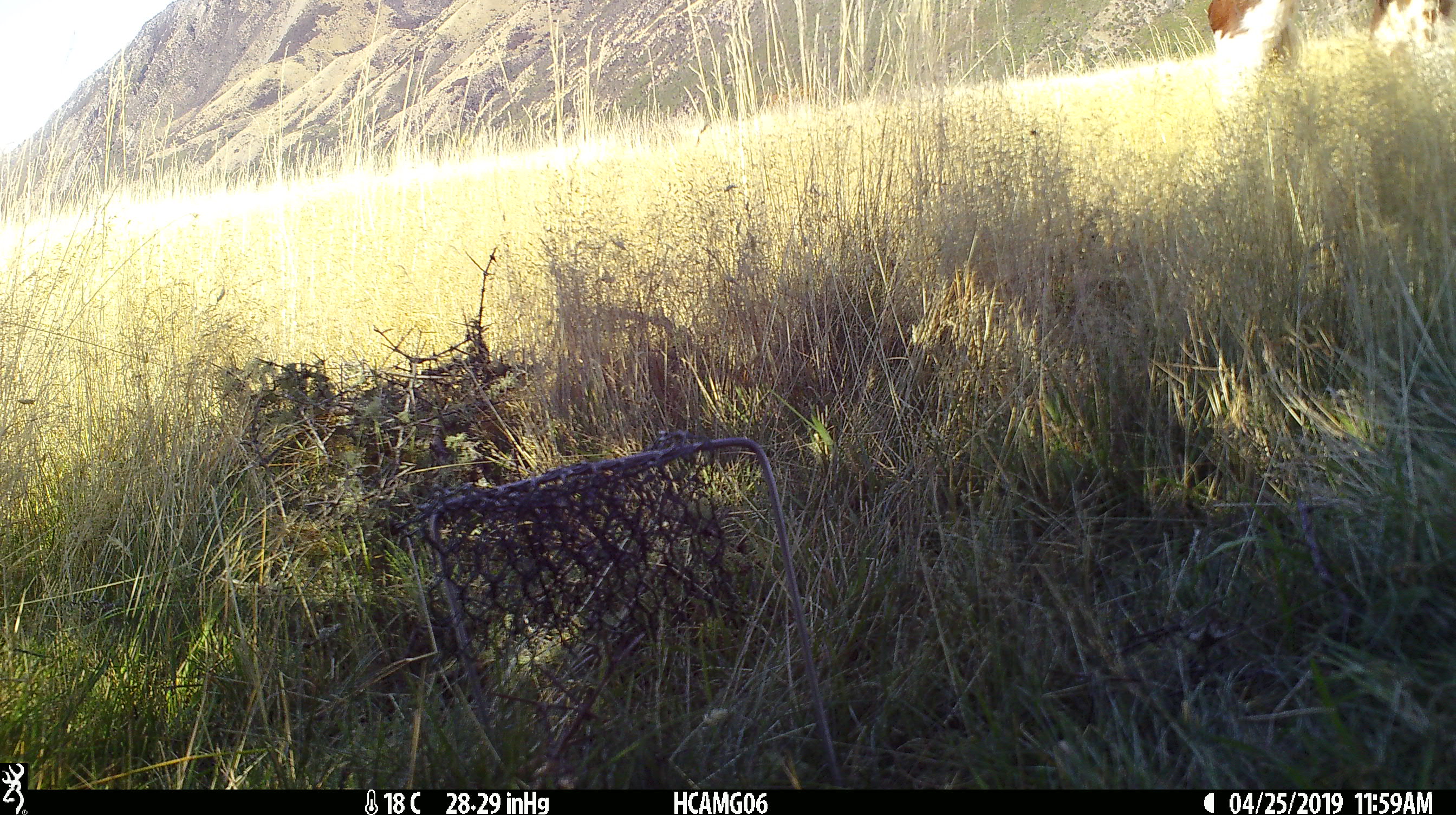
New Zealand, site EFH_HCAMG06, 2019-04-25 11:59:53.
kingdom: Animalia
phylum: Chordata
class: Mammalia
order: Artiodactyla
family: Bovidae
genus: Bos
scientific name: Bos taurus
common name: domestic cow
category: cow